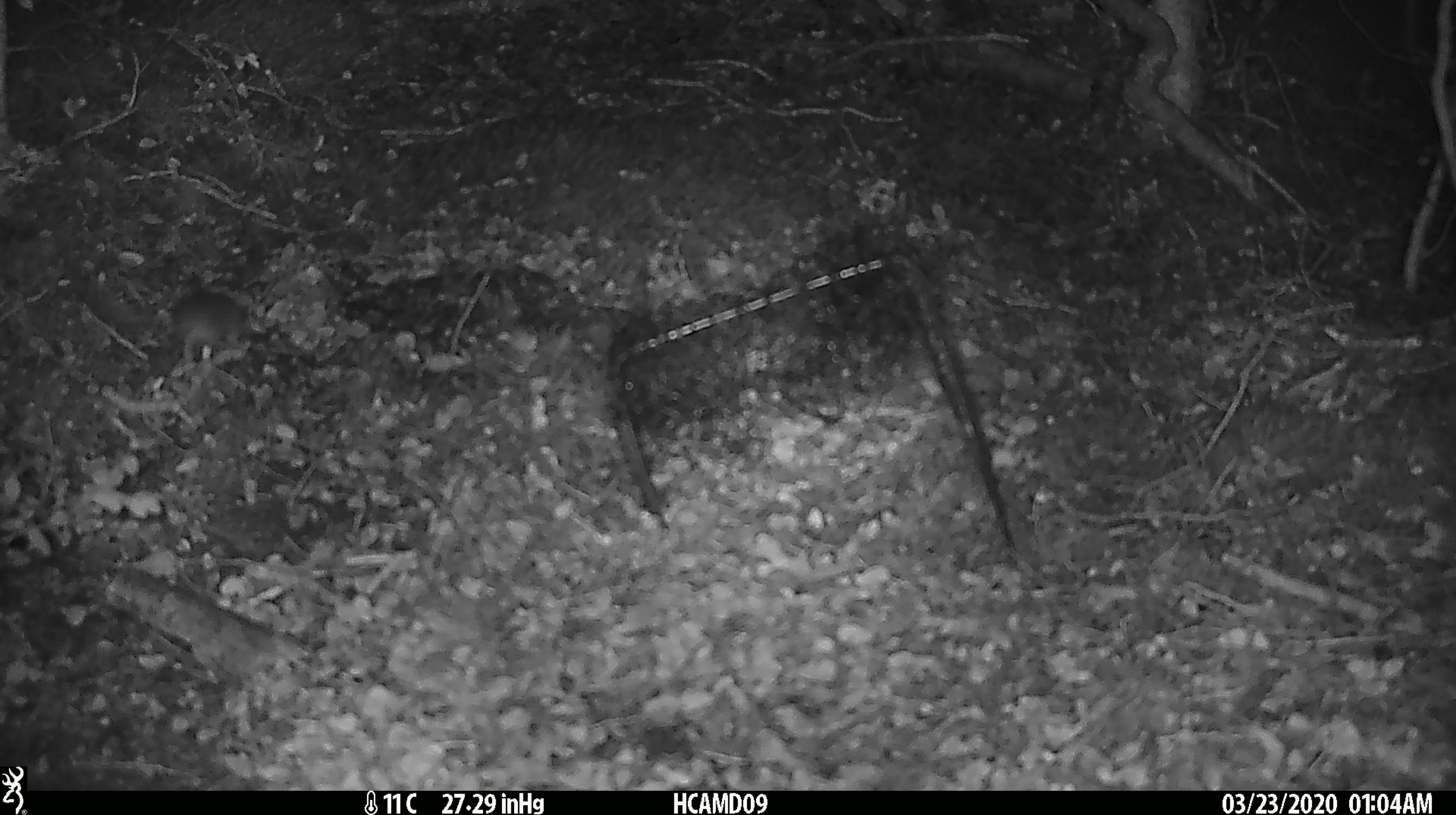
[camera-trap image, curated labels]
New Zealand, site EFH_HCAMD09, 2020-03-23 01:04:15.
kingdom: Animalia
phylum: Chordata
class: Mammalia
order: Rodentia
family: Muridae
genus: Mus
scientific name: Mus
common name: mouse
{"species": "mouse (Mus)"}